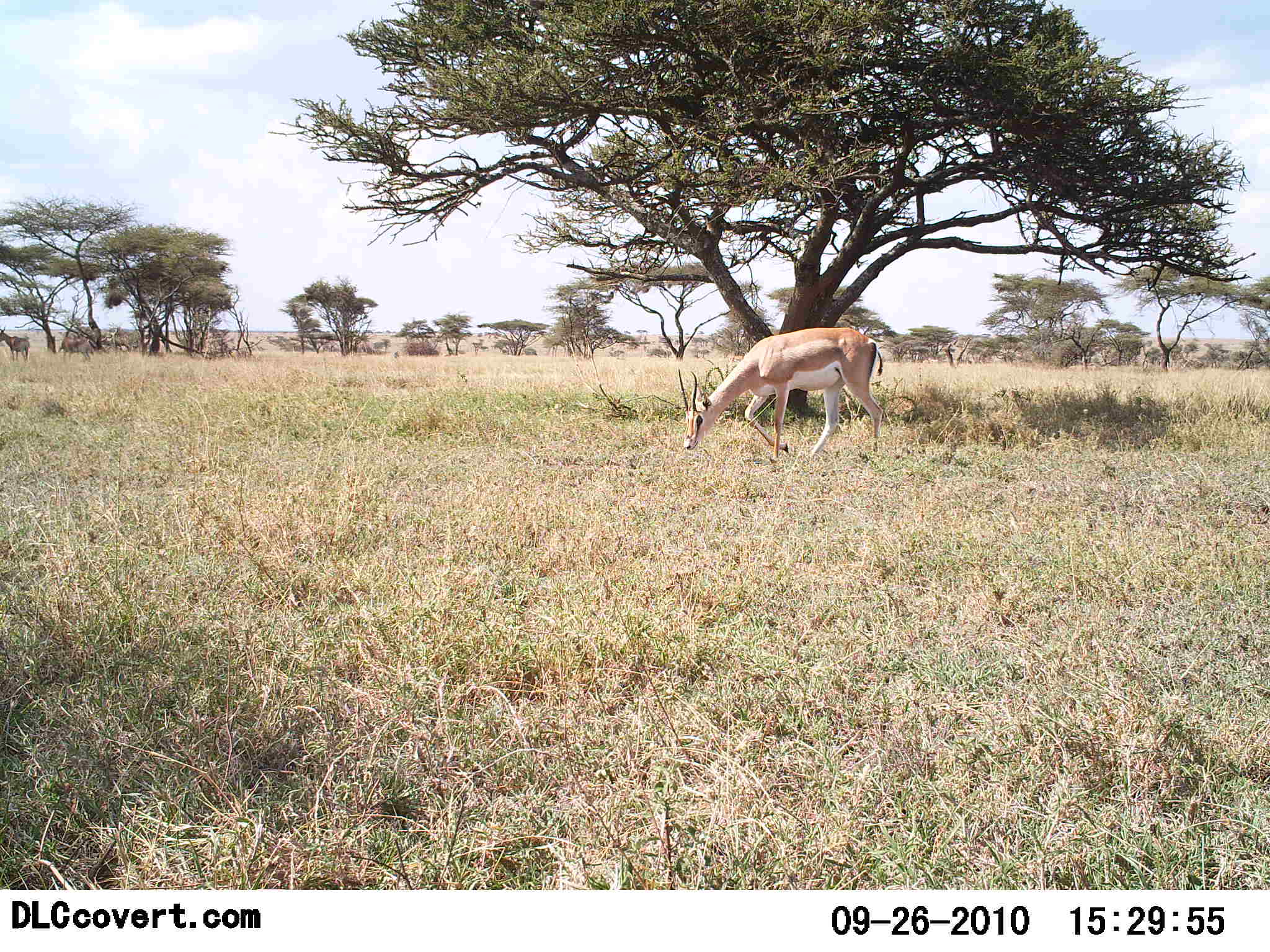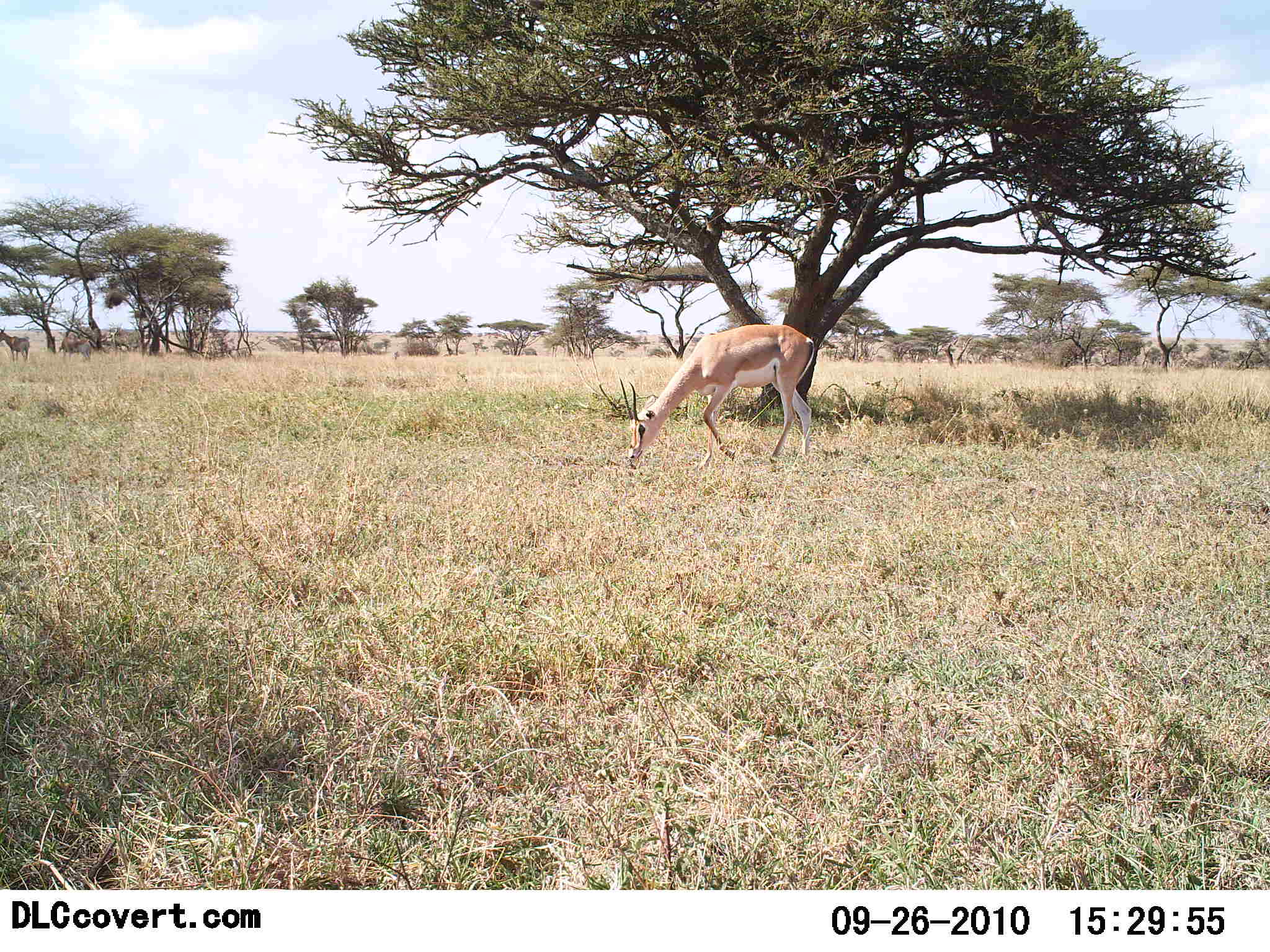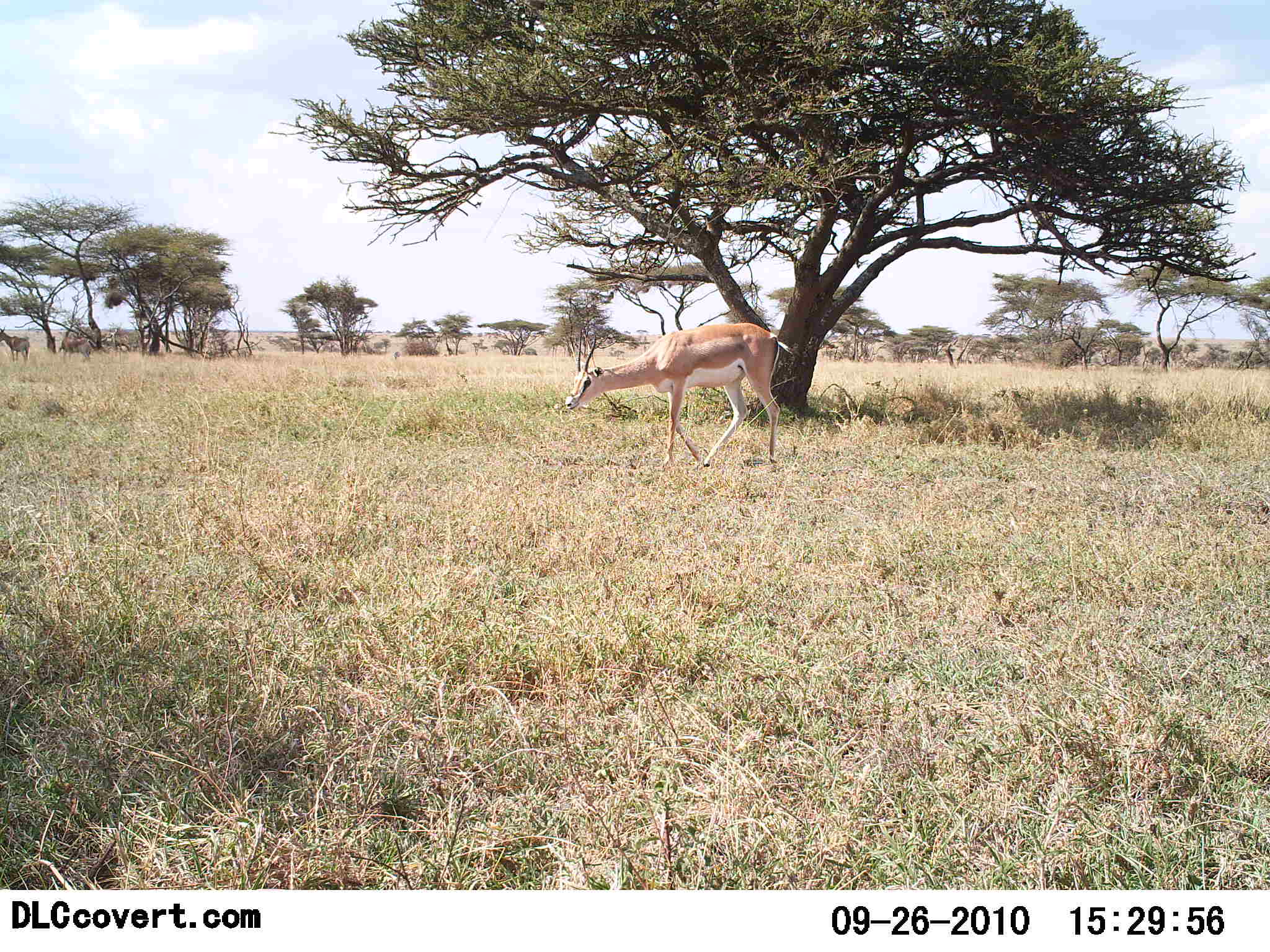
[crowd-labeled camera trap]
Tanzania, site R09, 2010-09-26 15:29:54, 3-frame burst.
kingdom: Animalia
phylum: Chordata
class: Mammalia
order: Artiodactyla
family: Bovidae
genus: Nanger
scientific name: Nanger granti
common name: grant's gazelle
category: gazellegrants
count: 1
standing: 7%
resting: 0%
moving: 43%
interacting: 0%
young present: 0%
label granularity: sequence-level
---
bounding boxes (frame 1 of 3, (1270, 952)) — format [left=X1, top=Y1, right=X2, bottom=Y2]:
animal: [left=678, top=327, right=884, bottom=472]; [left=59, top=334, right=98, bottom=362]; [left=0, top=326, right=30, bottom=362]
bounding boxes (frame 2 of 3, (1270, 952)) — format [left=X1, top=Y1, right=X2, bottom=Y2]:
animal: [left=618, top=324, right=816, bottom=471]; [left=0, top=325, right=29, bottom=363]; [left=61, top=337, right=97, bottom=362]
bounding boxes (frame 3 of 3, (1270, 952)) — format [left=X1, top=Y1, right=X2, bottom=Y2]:
animal: [left=565, top=323, right=781, bottom=470]; [left=0, top=327, right=30, bottom=363]; [left=57, top=335, right=94, bottom=364]